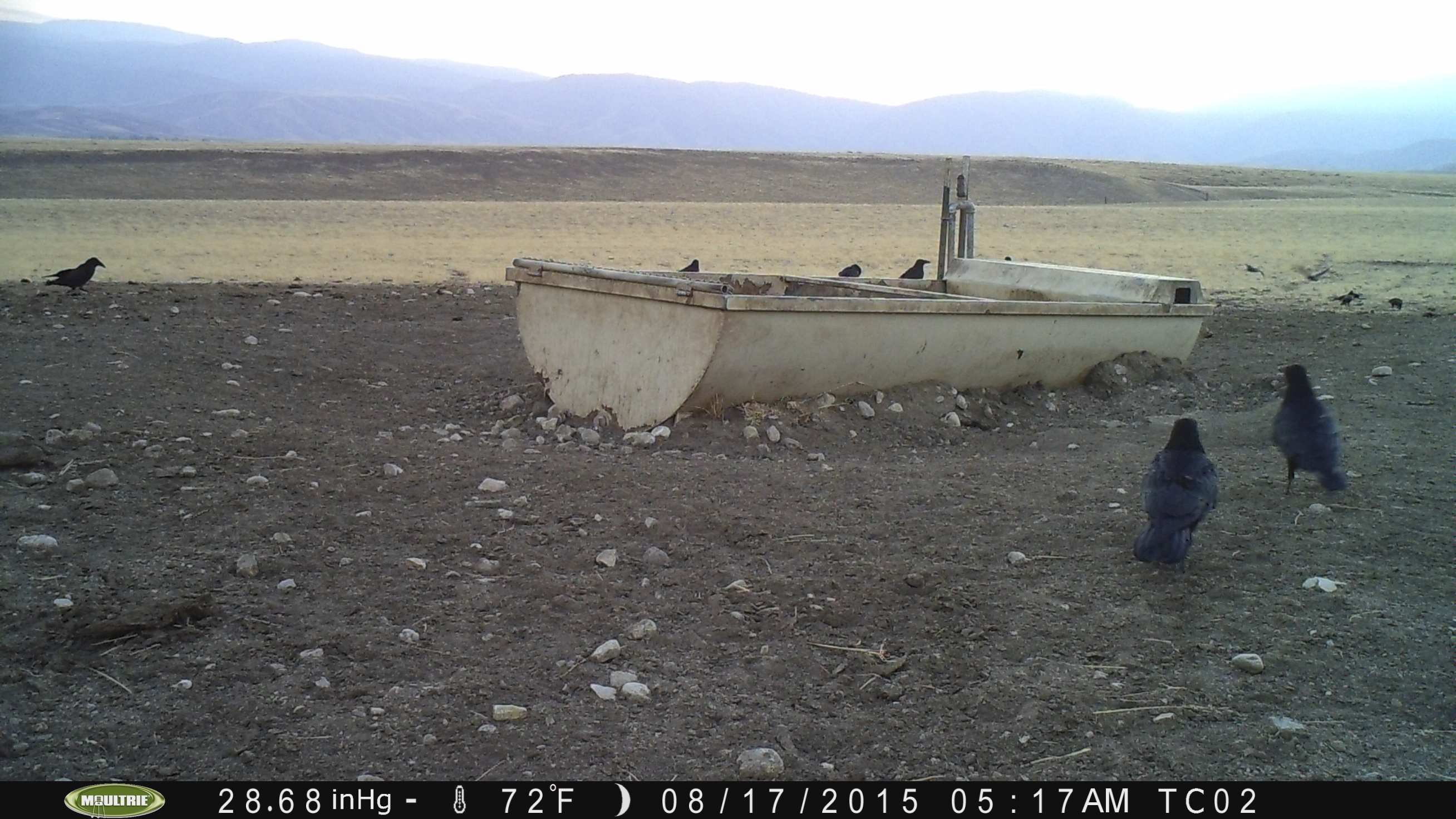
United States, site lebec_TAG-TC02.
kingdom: Animalia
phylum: Chordata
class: Aves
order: Passeriformes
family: Corvidae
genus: Corvus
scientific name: Corvus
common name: crows and ravens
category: unidentified corvus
Unidentified corvus (crows and ravens) (Corvus).